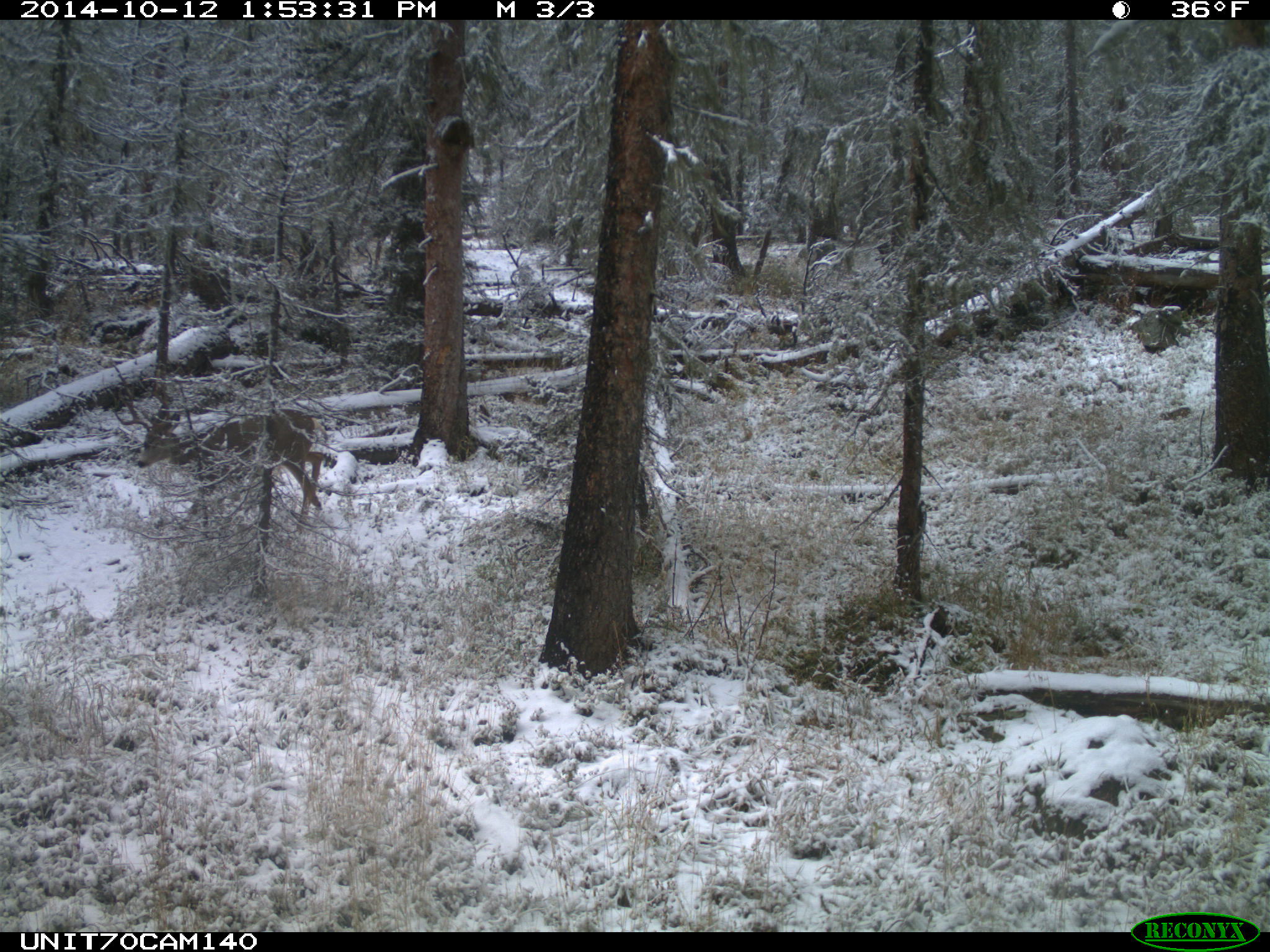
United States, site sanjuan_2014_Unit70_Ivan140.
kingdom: Animalia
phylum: Chordata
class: Mammalia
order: Artiodactyla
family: Cervidae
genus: Odocoileus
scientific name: Odocoileus hemionus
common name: mule deer